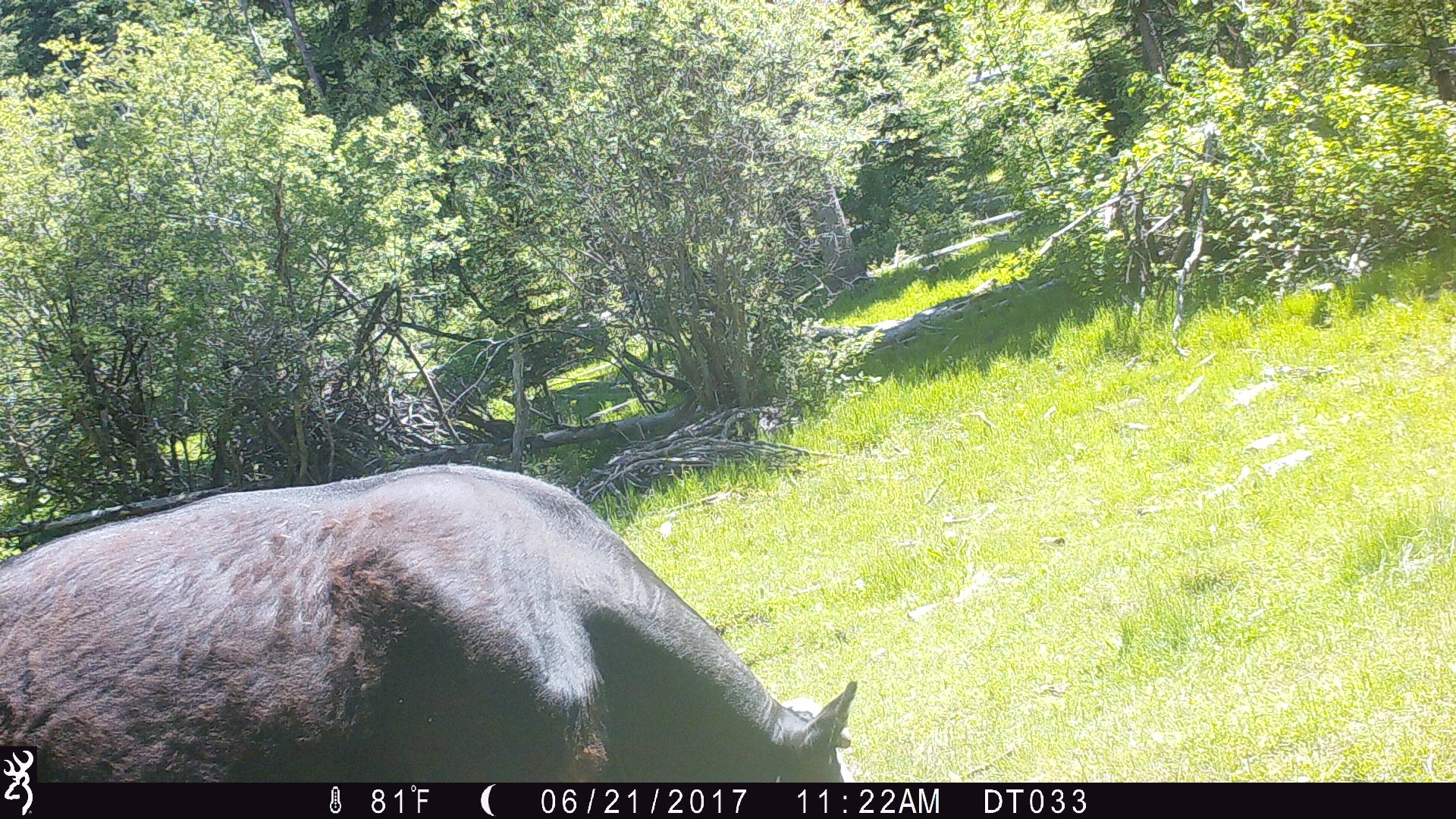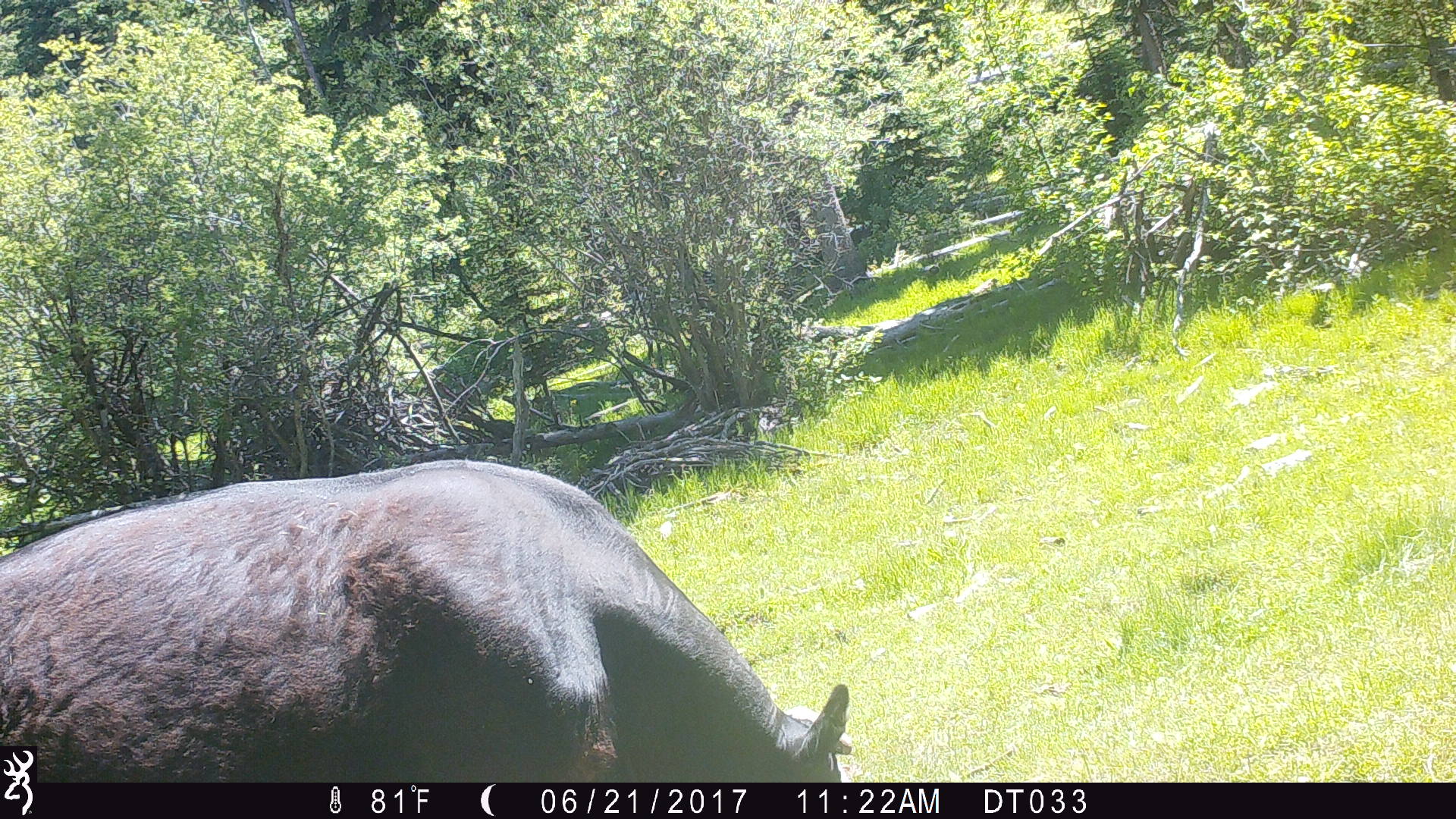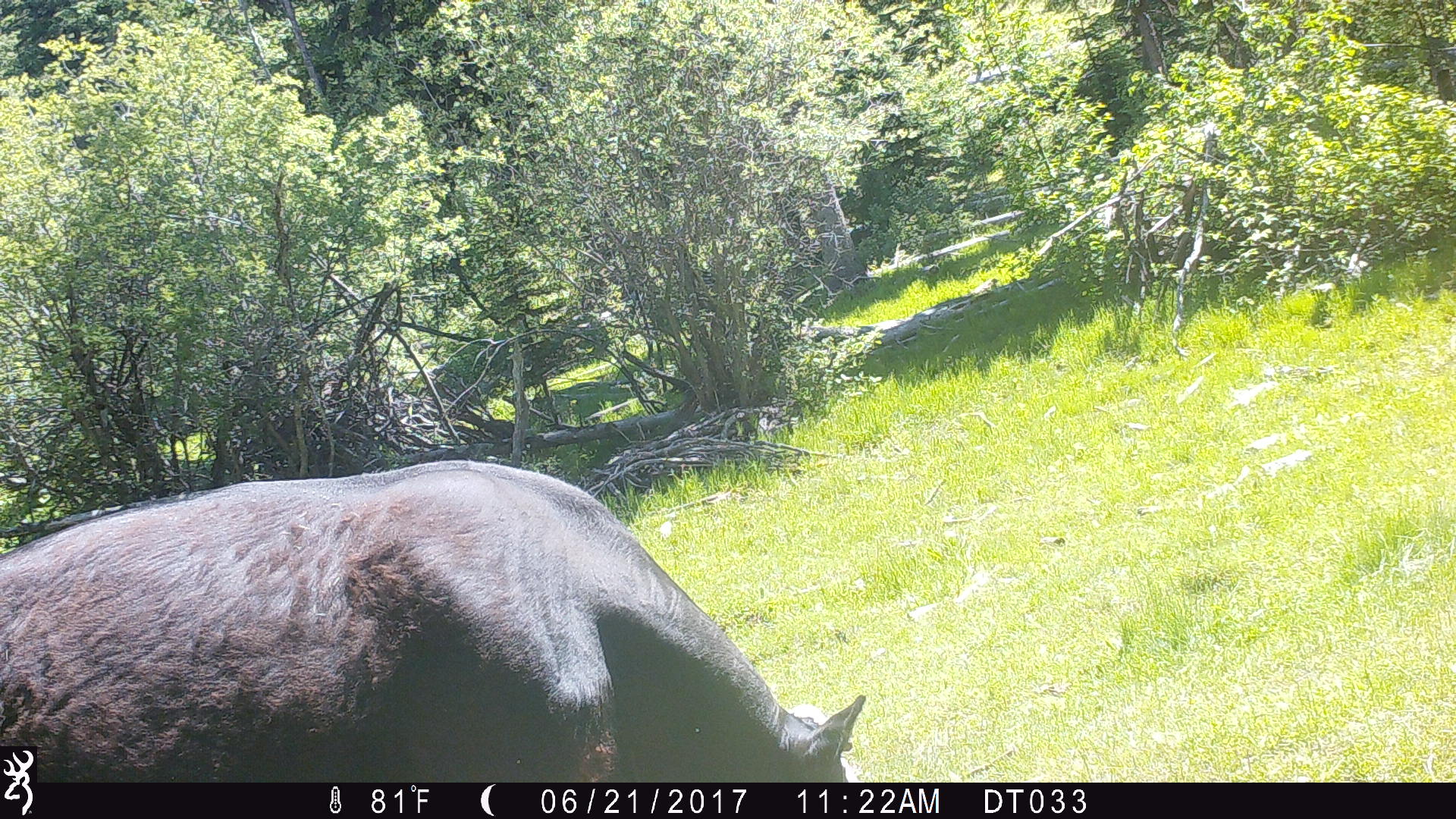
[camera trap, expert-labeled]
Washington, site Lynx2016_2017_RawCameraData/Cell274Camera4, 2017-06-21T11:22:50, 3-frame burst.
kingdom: Animalia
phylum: Chordata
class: Mammalia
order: Artiodactyla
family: Bovidae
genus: Bos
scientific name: Bos taurus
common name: domestic cattle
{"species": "domestic cattle (Bos taurus)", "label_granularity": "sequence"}